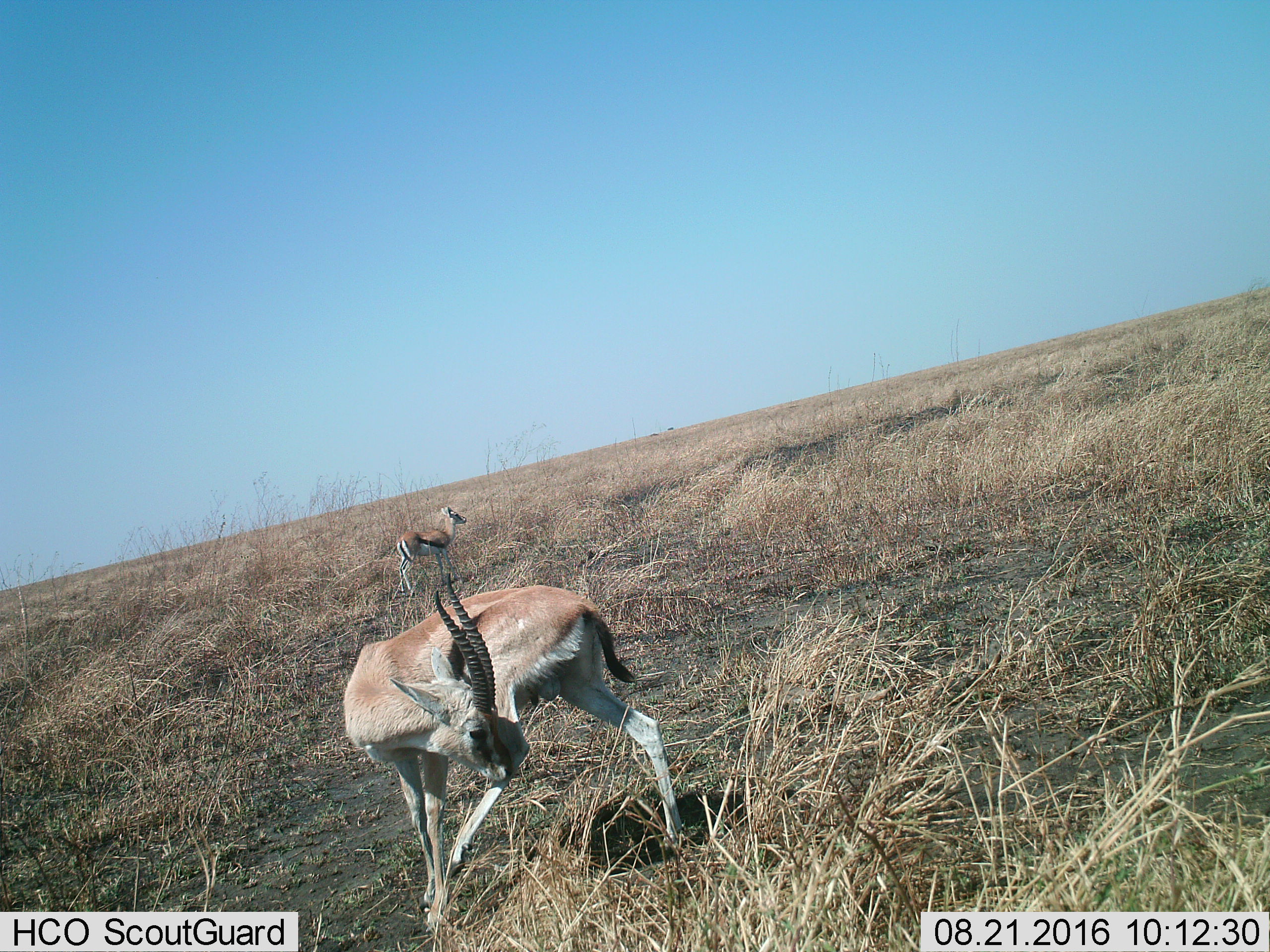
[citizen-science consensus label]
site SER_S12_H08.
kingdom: Animalia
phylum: Chordata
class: Mammalia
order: Artiodactyla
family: Bovidae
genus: Eudorcas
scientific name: Eudorcas thomsonii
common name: thomson's gazelle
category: gazellethomsons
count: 2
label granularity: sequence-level